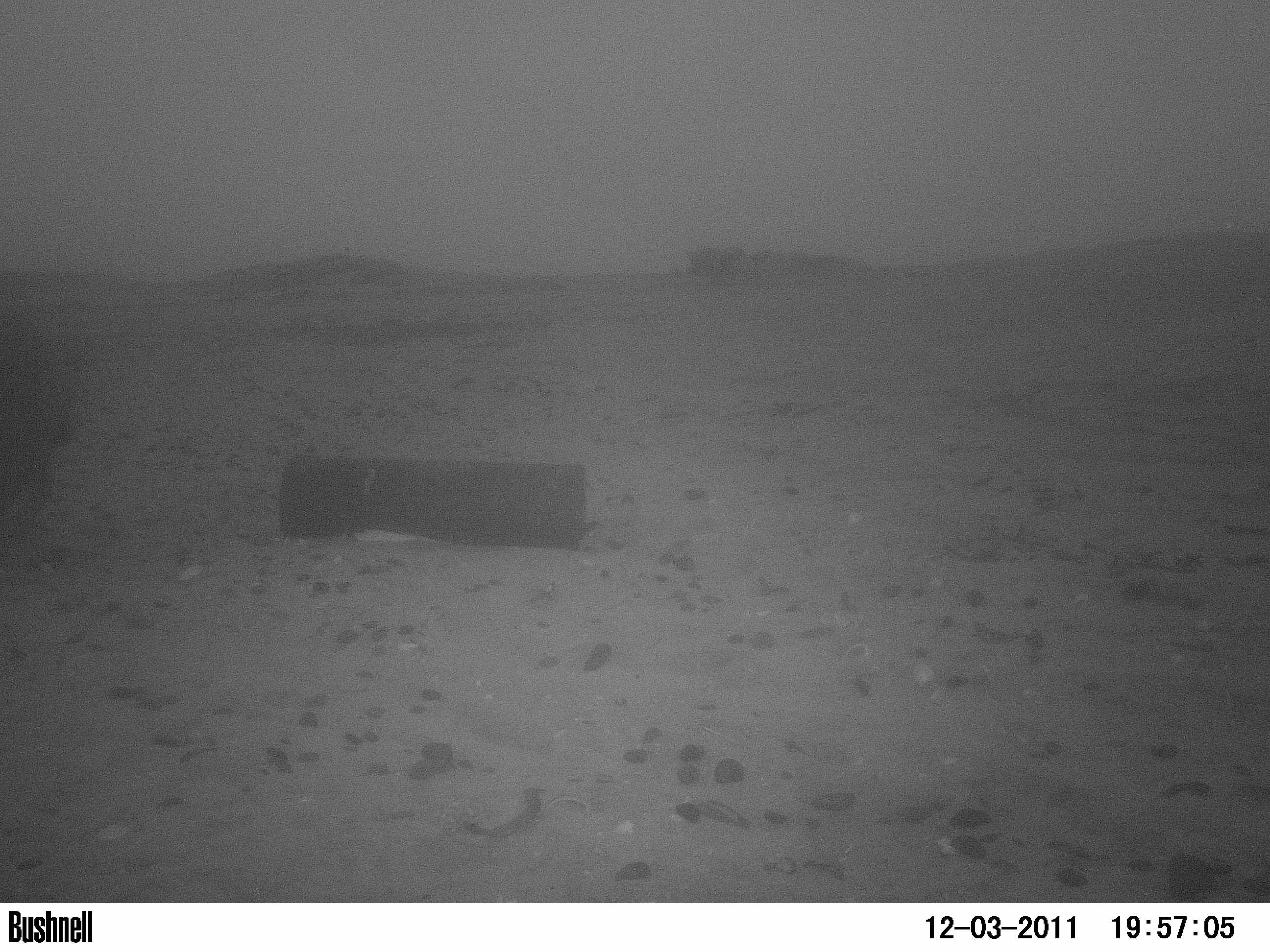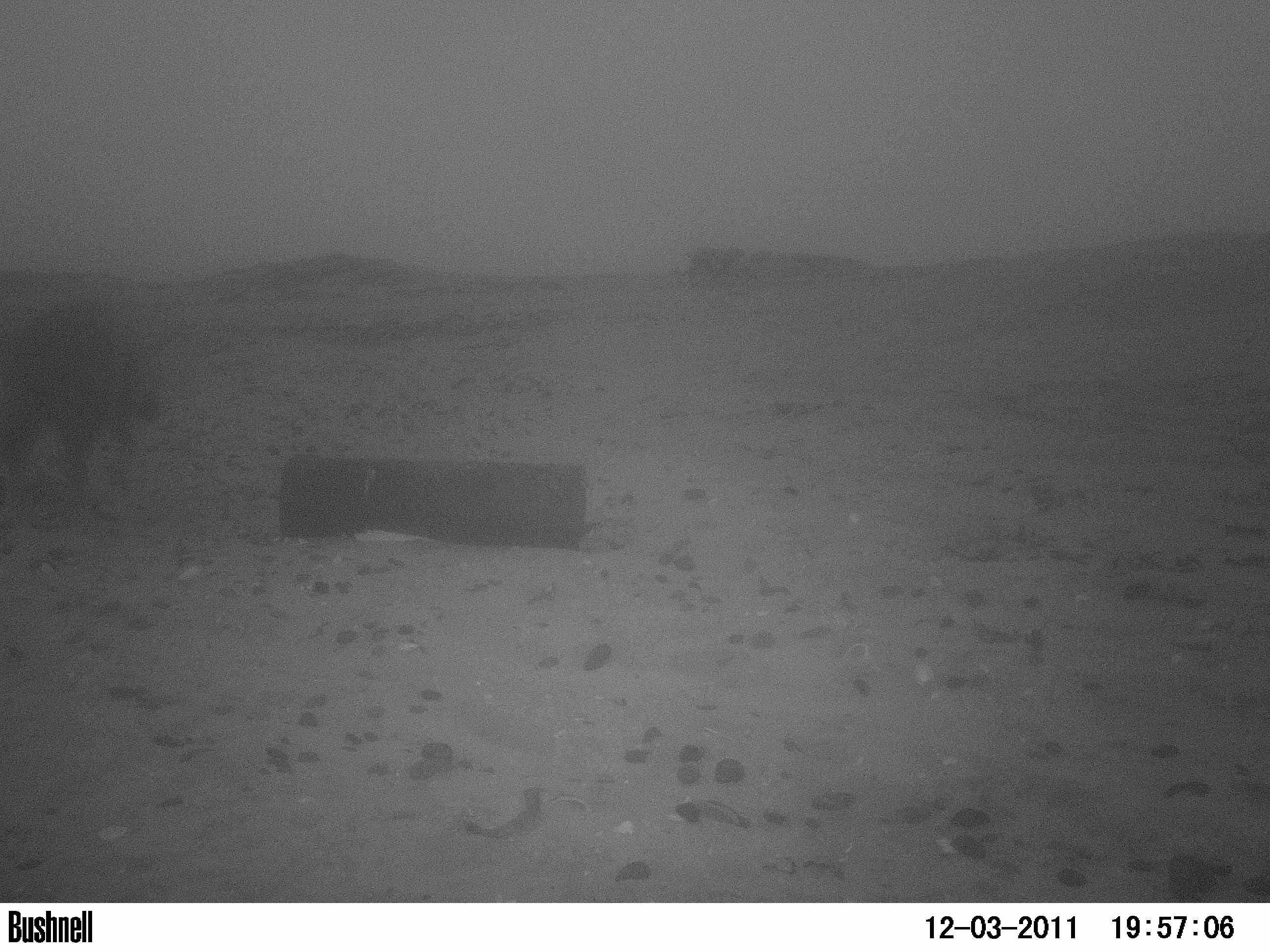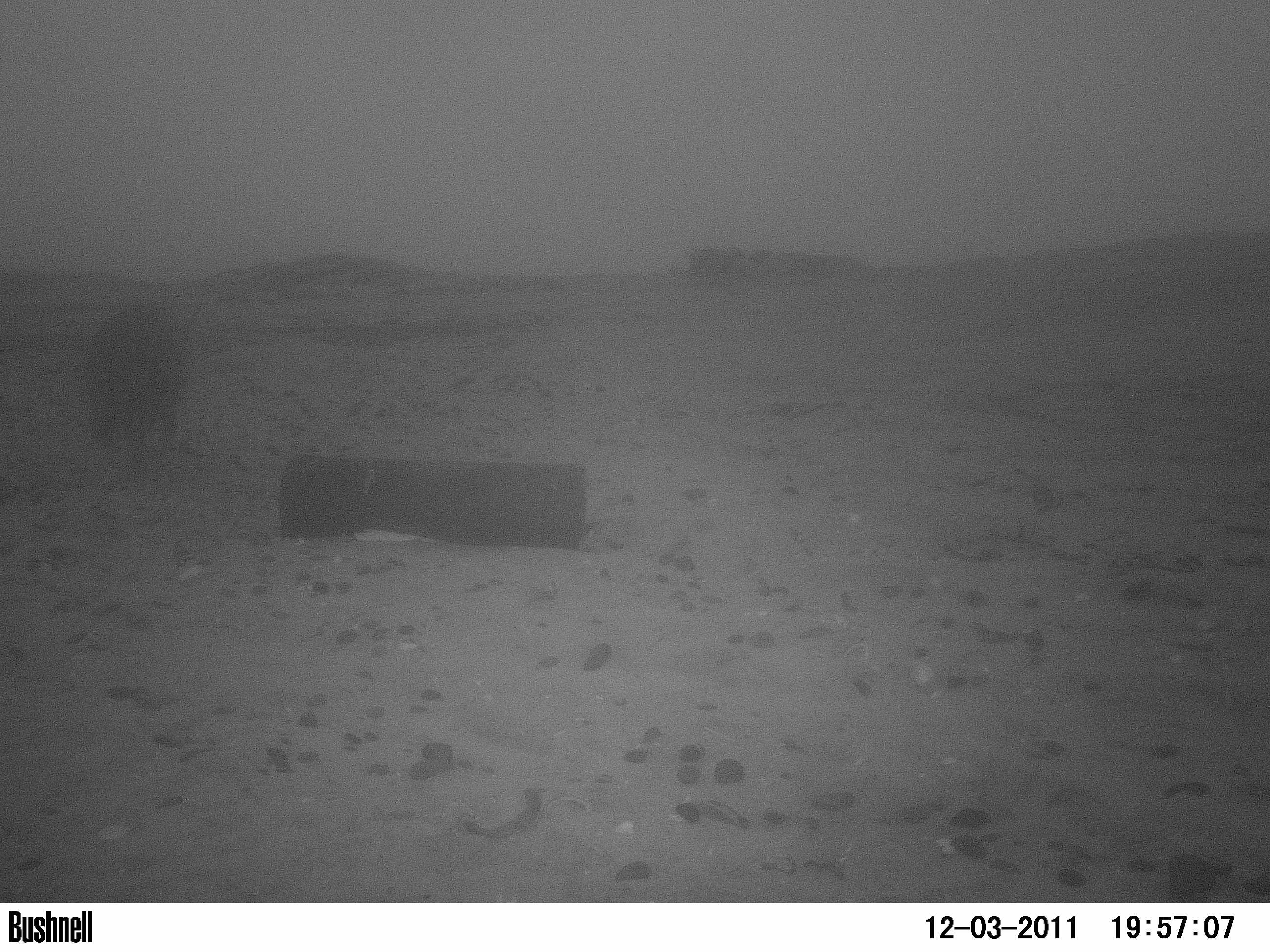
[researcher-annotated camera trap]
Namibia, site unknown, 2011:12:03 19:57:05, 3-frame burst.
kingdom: Animalia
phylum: Chordata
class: Mammalia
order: Carnivora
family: Hyaenidae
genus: Parahyaena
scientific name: Parahyaena brunnea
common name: brown hyena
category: hyaena brunnea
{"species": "hyaena brunnea (brown hyena) (Parahyaena brunnea)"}